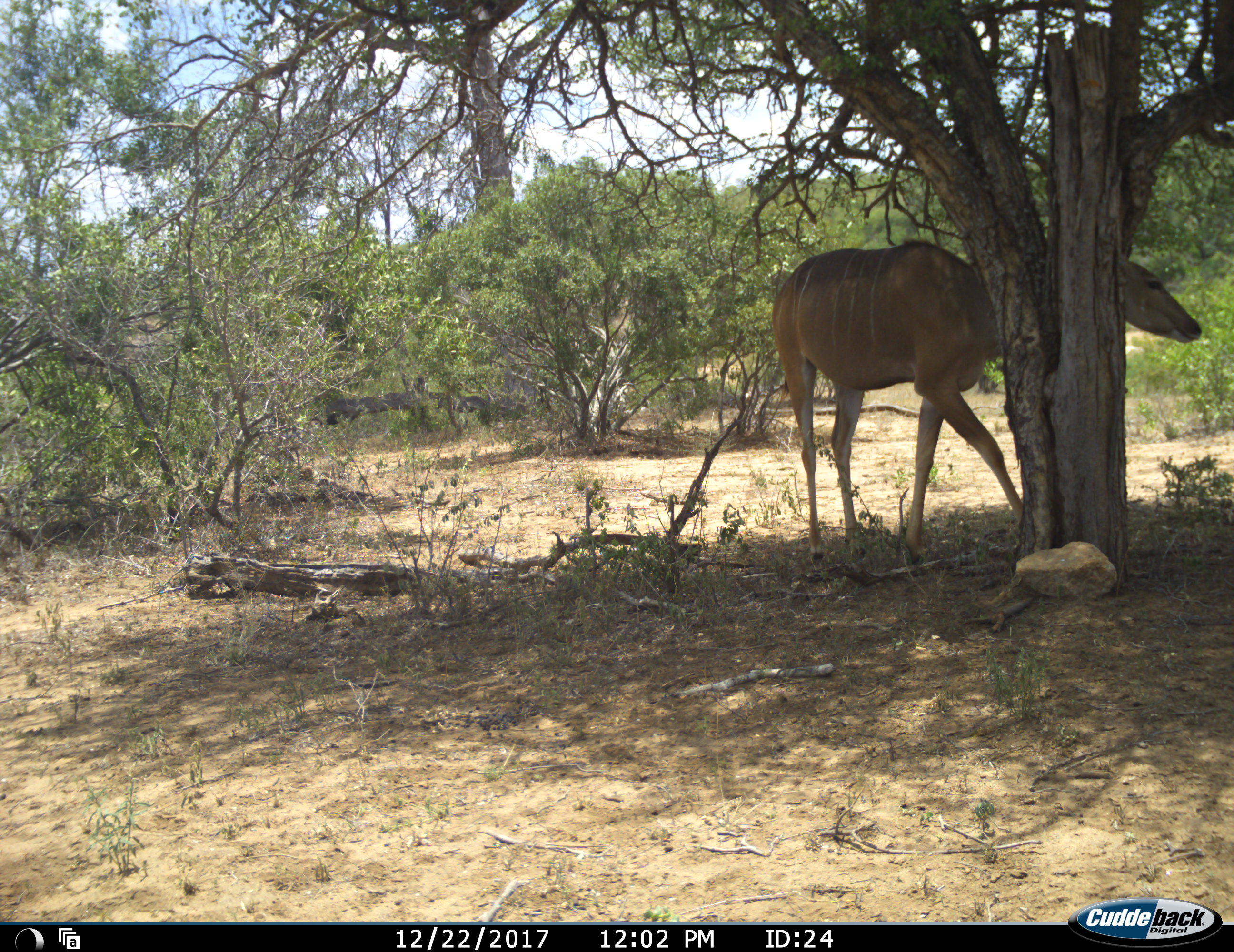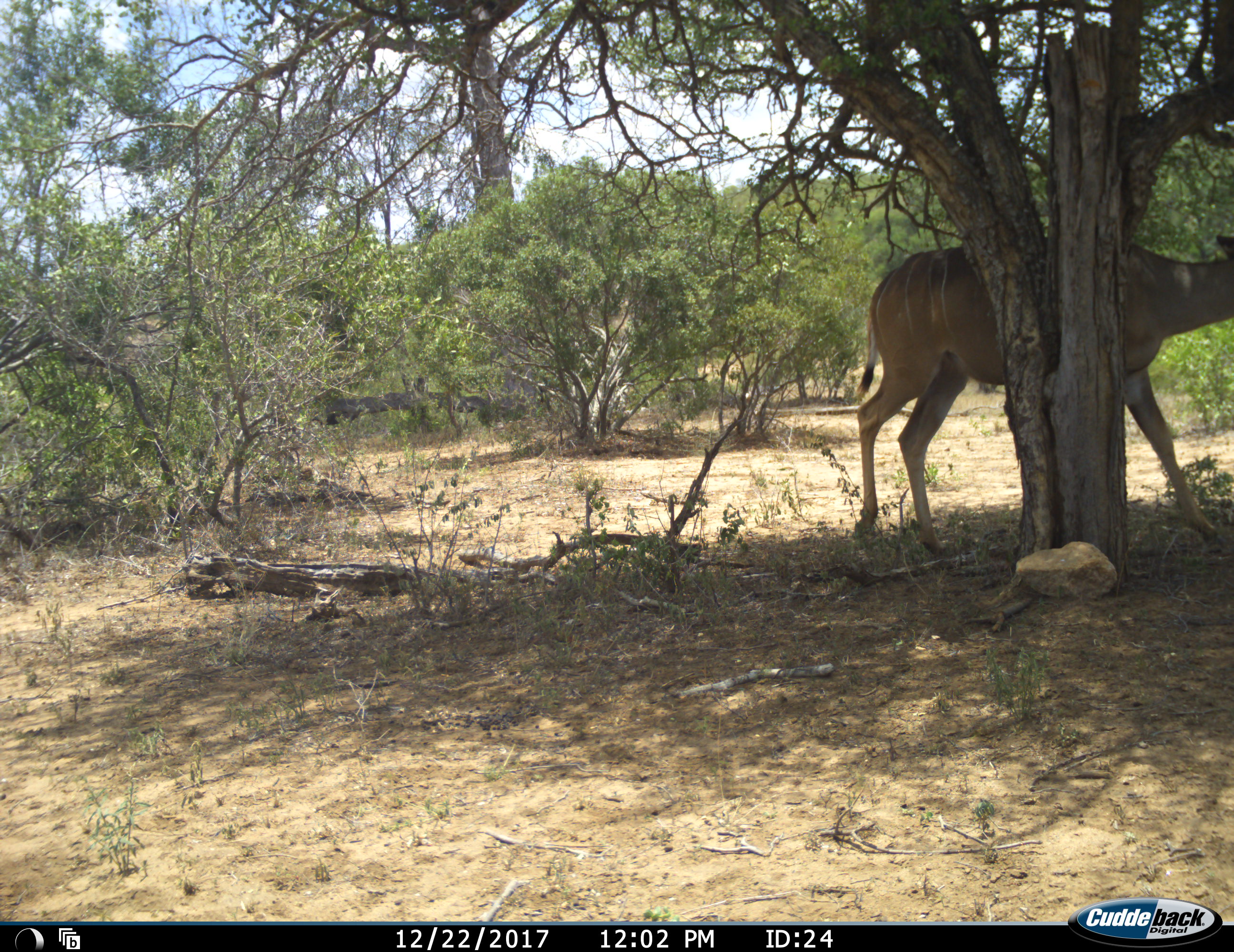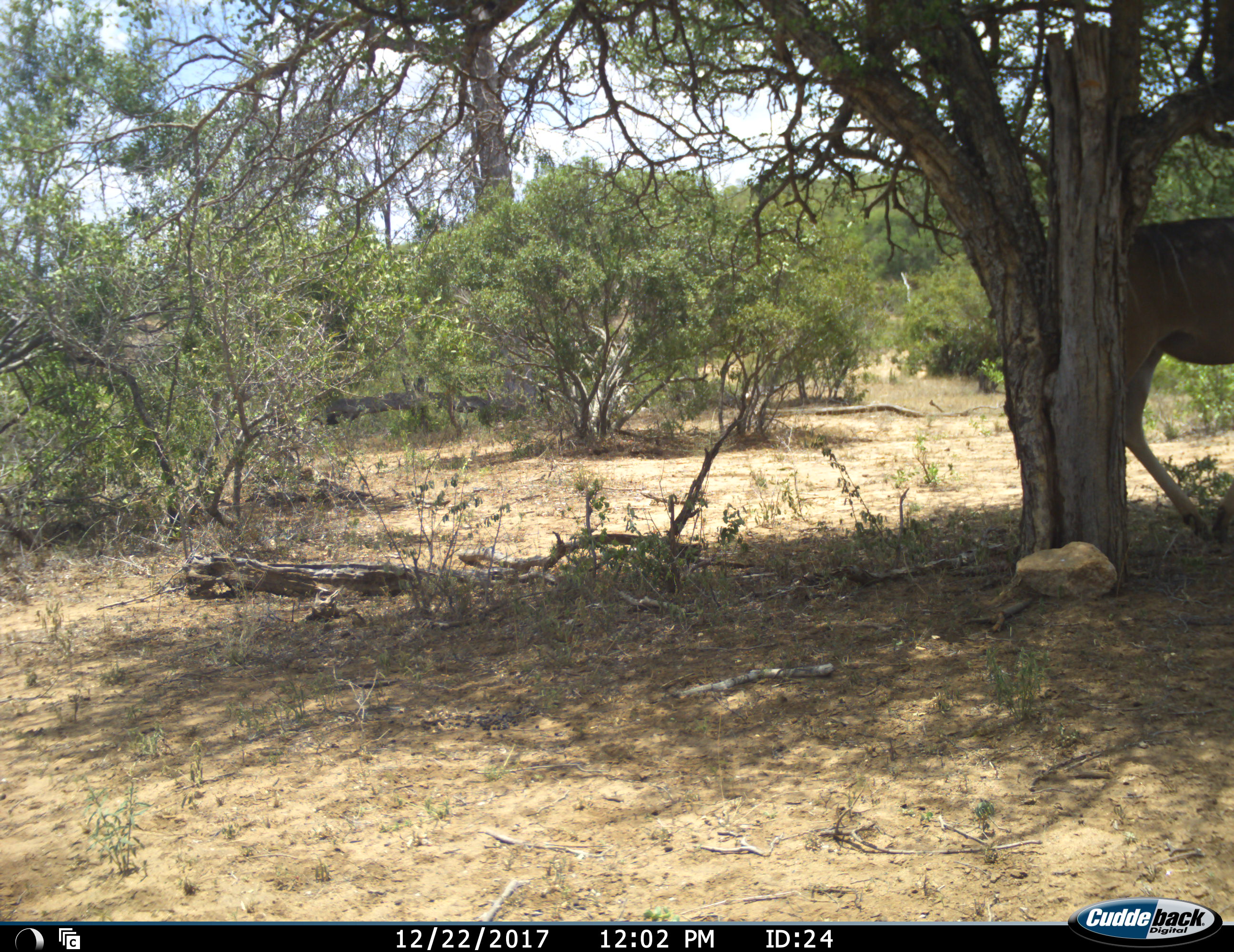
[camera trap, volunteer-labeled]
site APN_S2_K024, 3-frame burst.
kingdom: Animalia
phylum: Chordata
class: Mammalia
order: Artiodactyla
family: Bovidae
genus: Tragelaphus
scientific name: Tragelaphus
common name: kudu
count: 1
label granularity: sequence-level